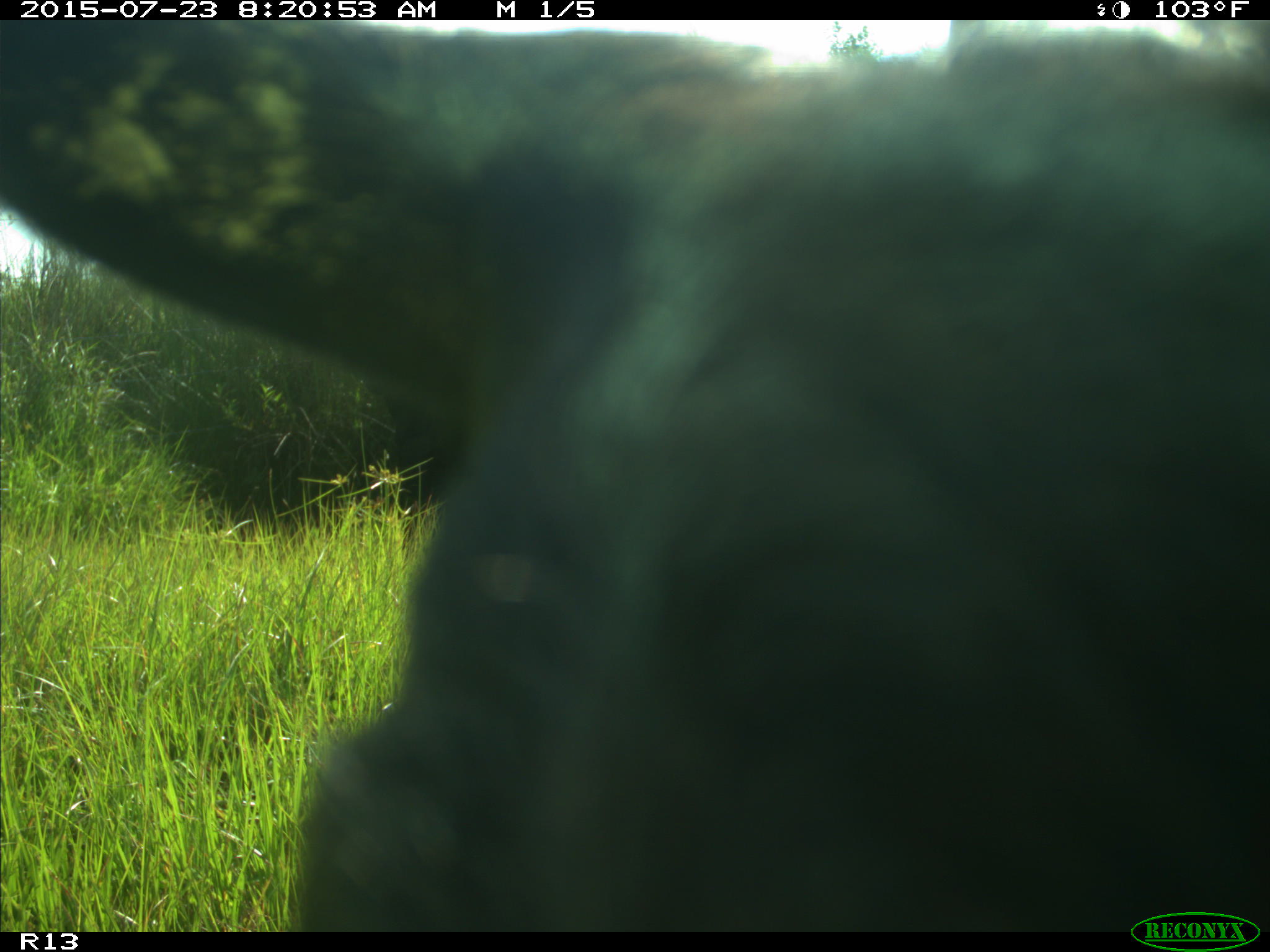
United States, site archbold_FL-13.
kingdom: Animalia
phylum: Chordata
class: Mammalia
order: Artiodactyla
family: Bovidae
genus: Bos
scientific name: Bos taurus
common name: domestic cow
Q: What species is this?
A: Bos taurus (domestic cow).